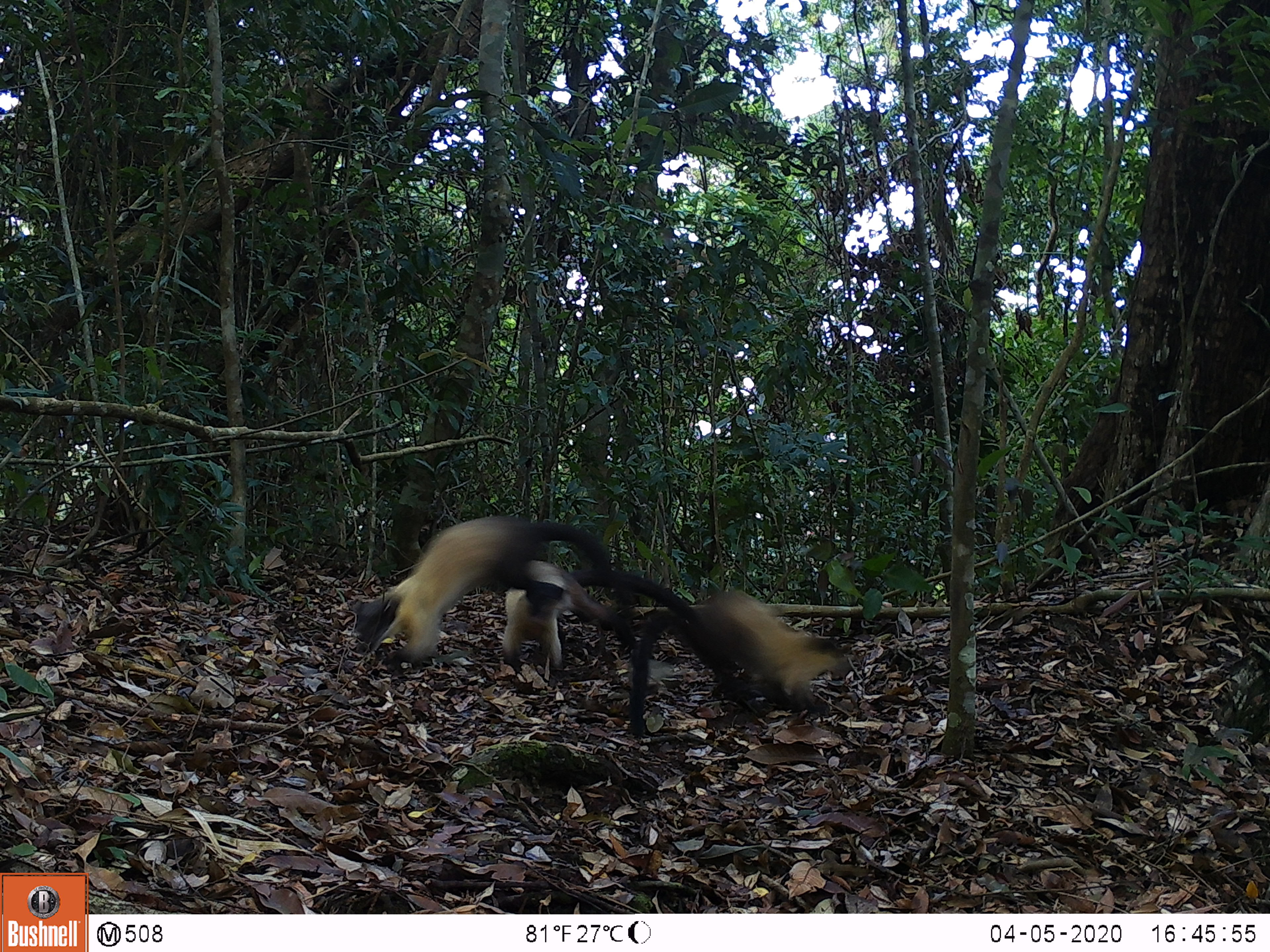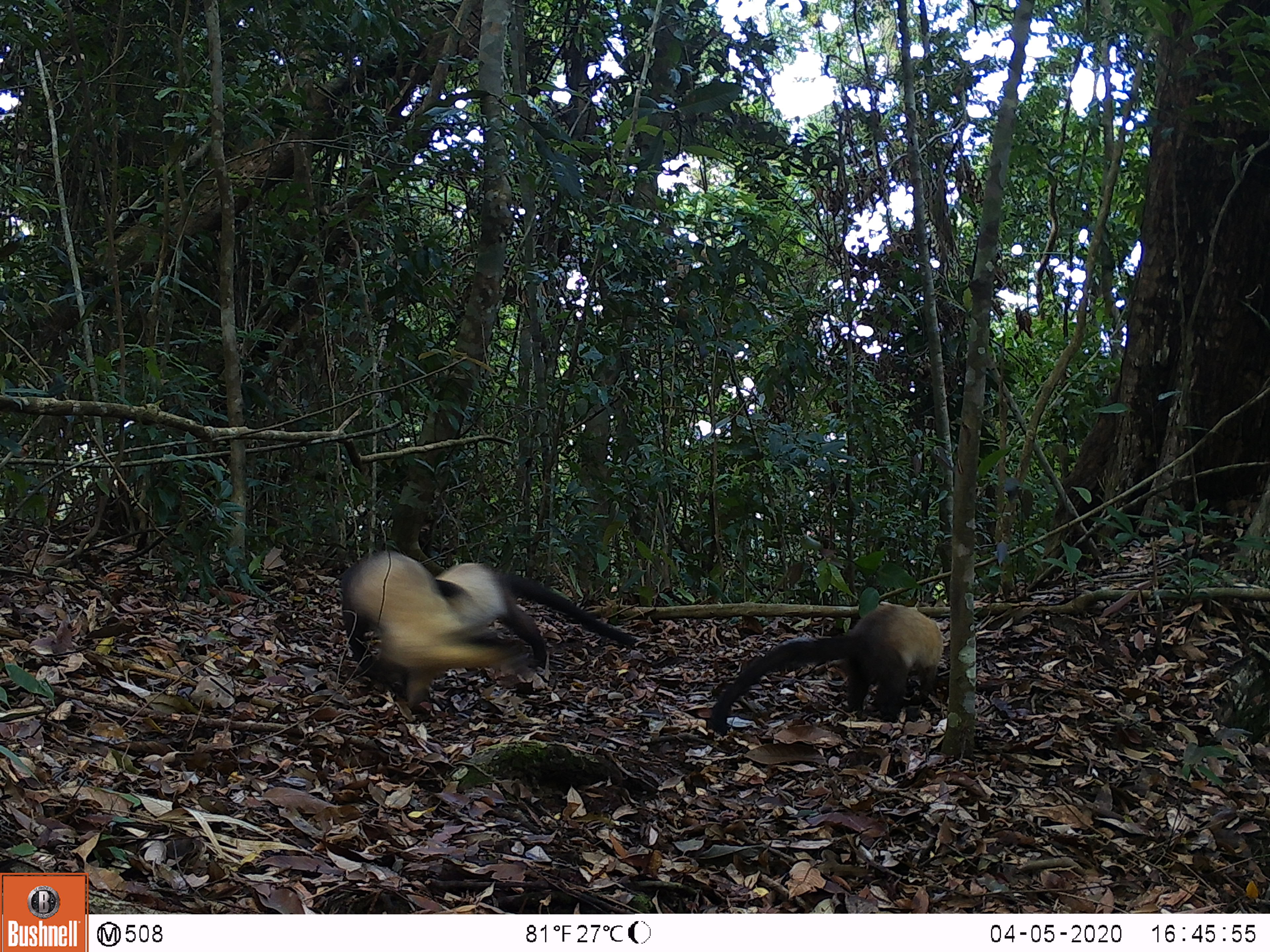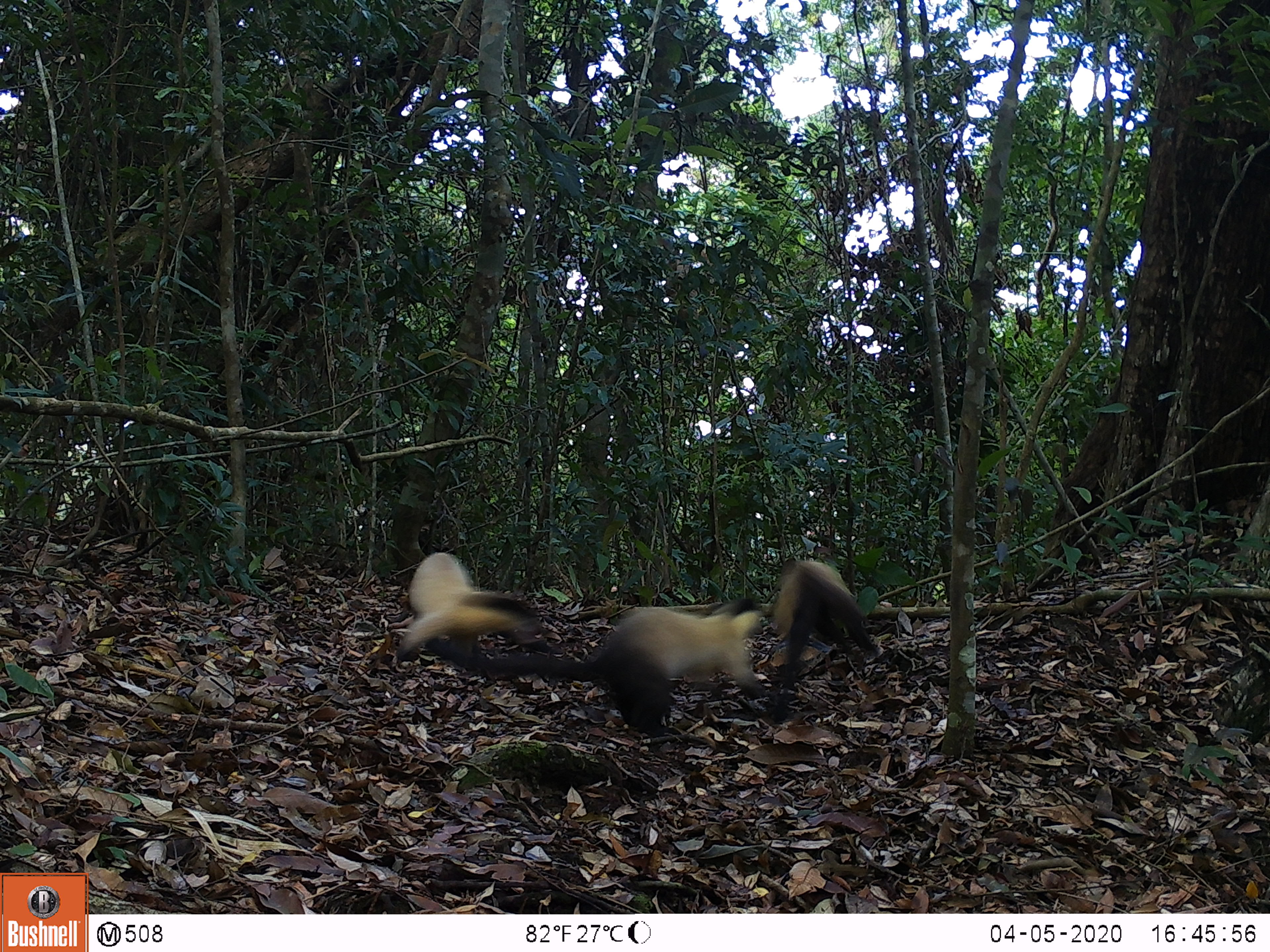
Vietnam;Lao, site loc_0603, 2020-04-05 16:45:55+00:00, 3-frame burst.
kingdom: Animalia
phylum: Chordata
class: Mammalia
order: Carnivora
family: Mustelidae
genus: Martes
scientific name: Martes flavigula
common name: yellow-throated marten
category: yellow throated marten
Yellow throated marten (yellow-throated marten) (Martes flavigula). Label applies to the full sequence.